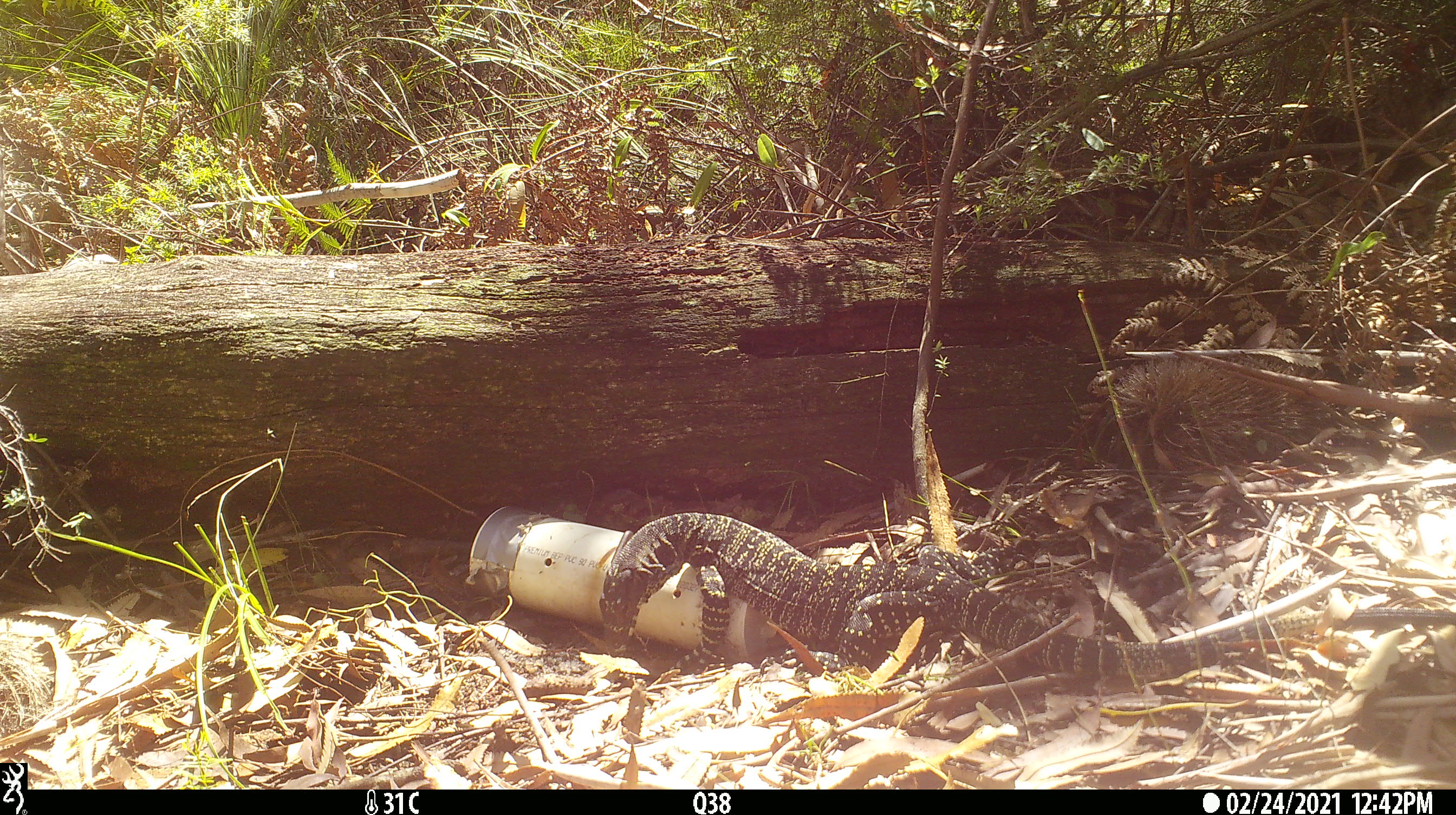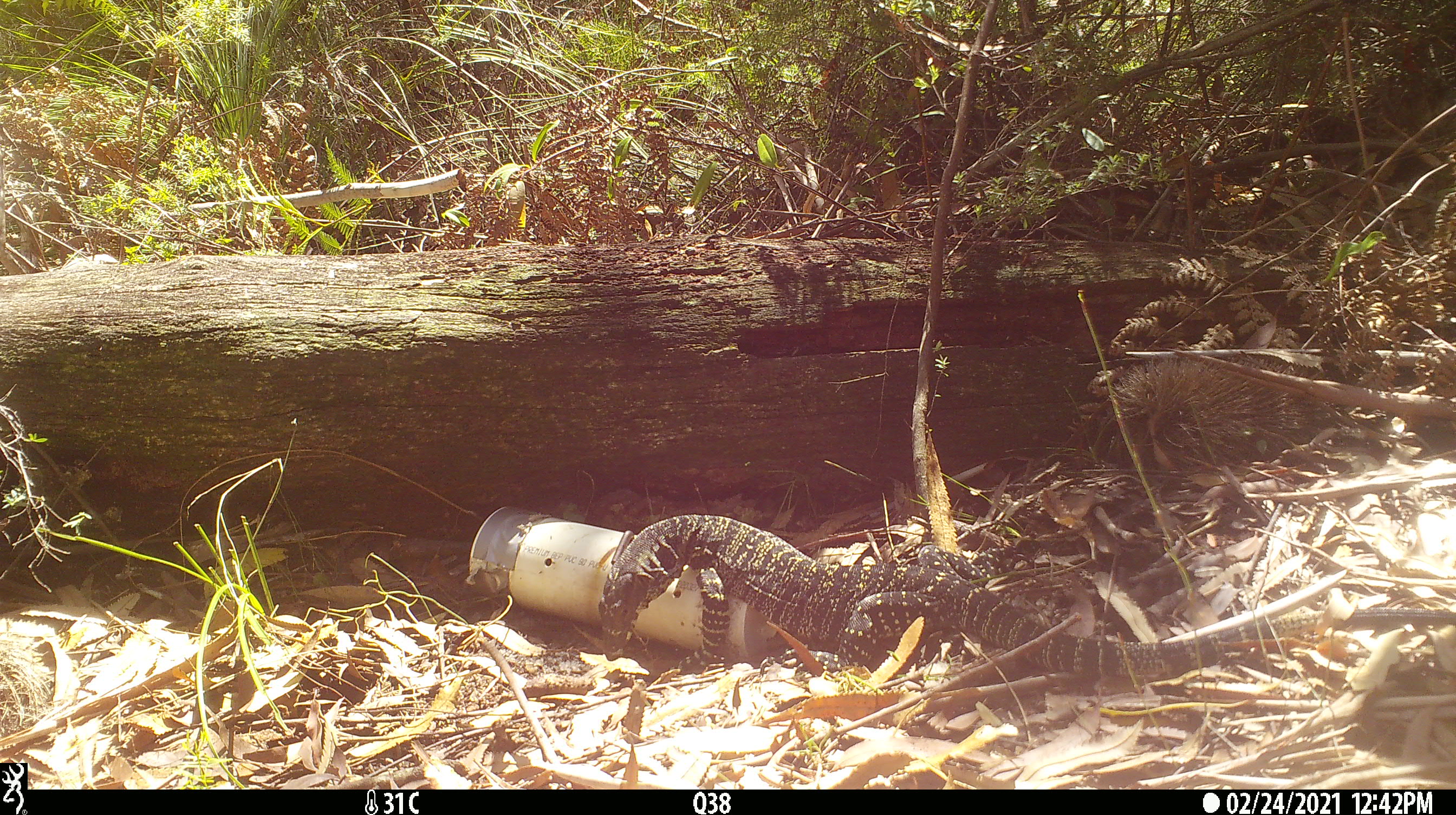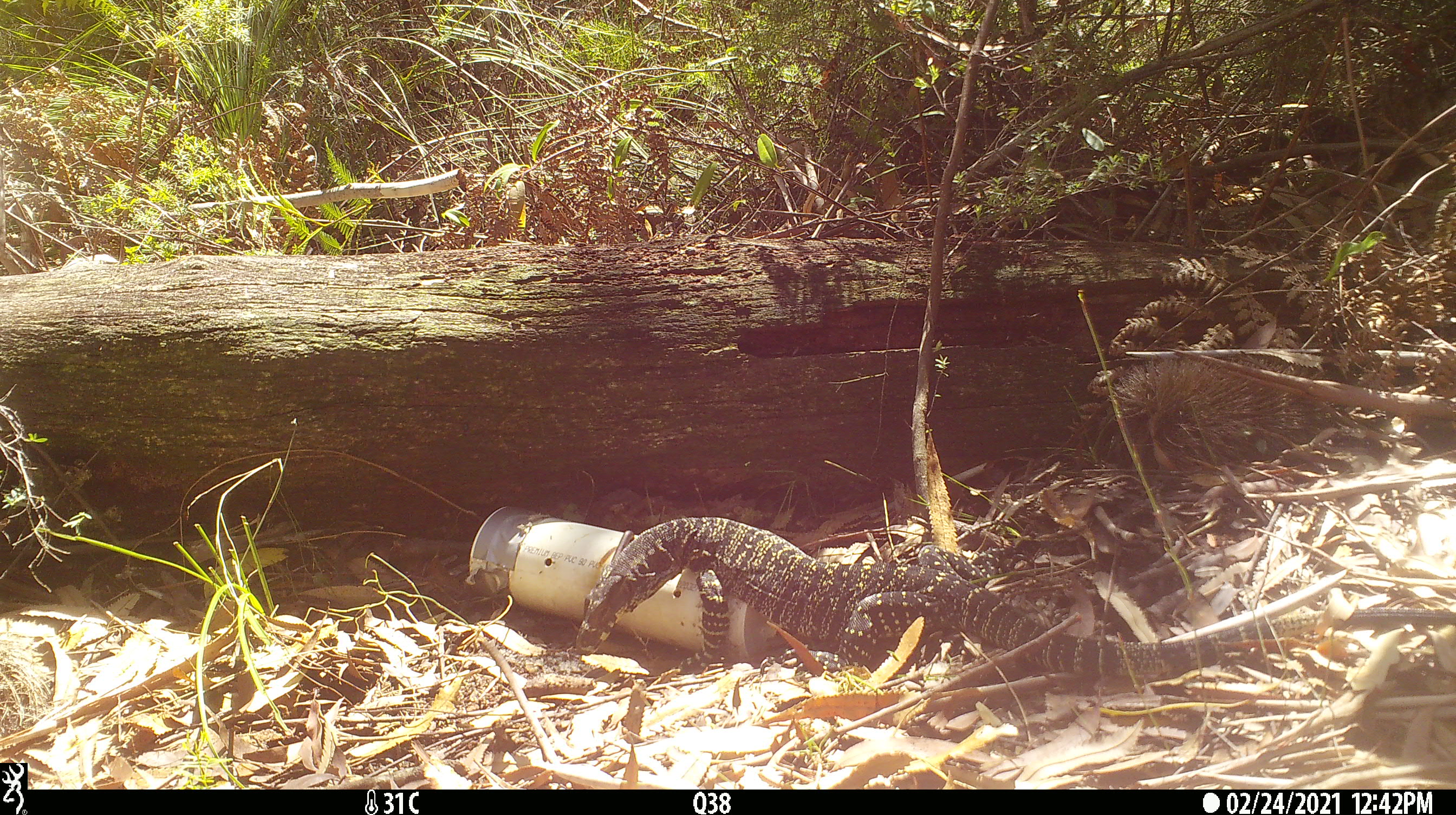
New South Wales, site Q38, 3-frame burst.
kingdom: Animalia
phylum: Chordata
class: Reptilia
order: Squamata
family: Varanidae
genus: Varanus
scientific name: Varanus varius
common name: lace monitor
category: goanna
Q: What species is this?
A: Goanna (lace monitor) (Varanus varius).